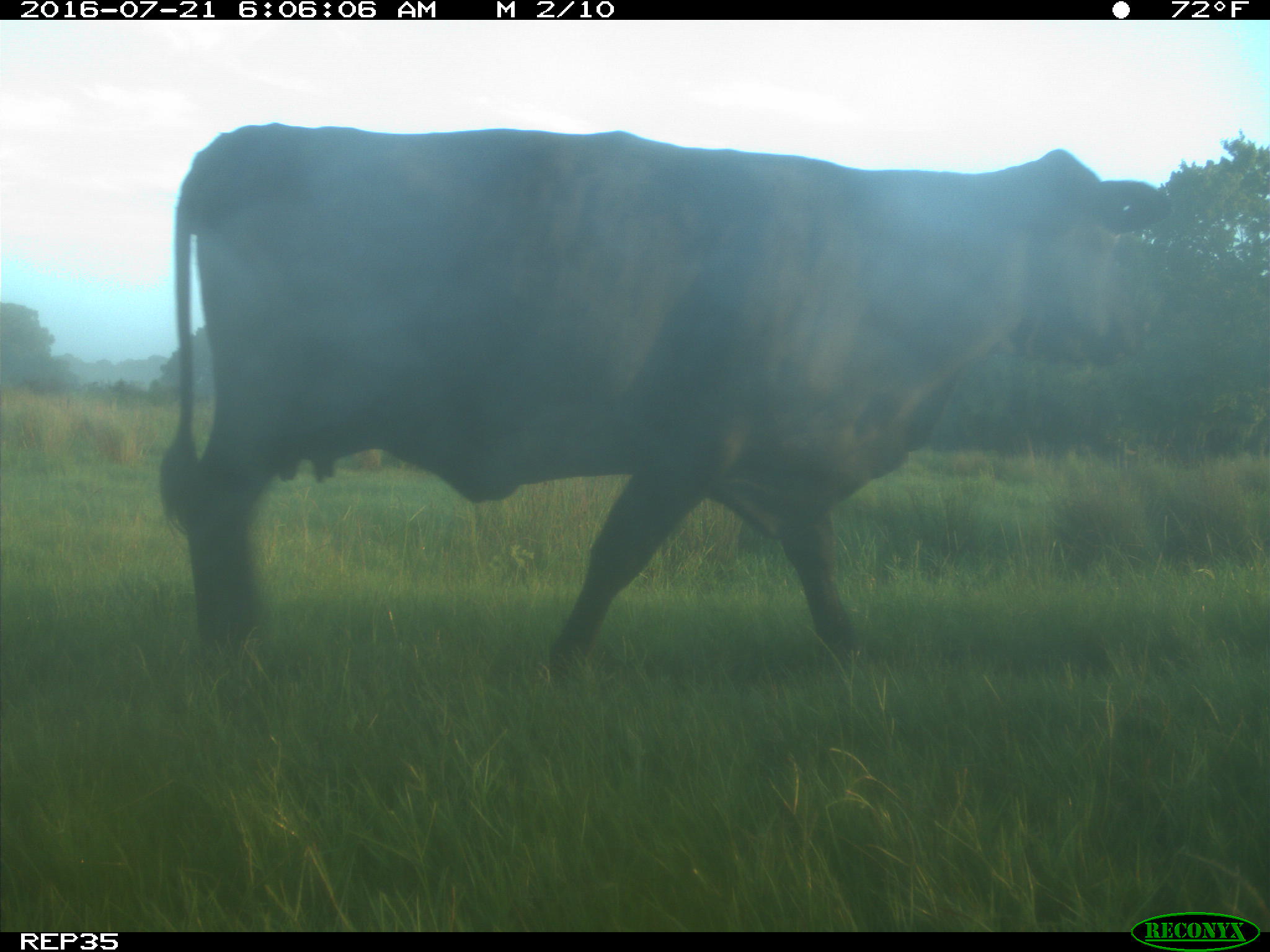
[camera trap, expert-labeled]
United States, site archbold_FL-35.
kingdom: Animalia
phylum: Chordata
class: Mammalia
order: Artiodactyla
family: Bovidae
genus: Bos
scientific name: Bos taurus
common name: domestic cow